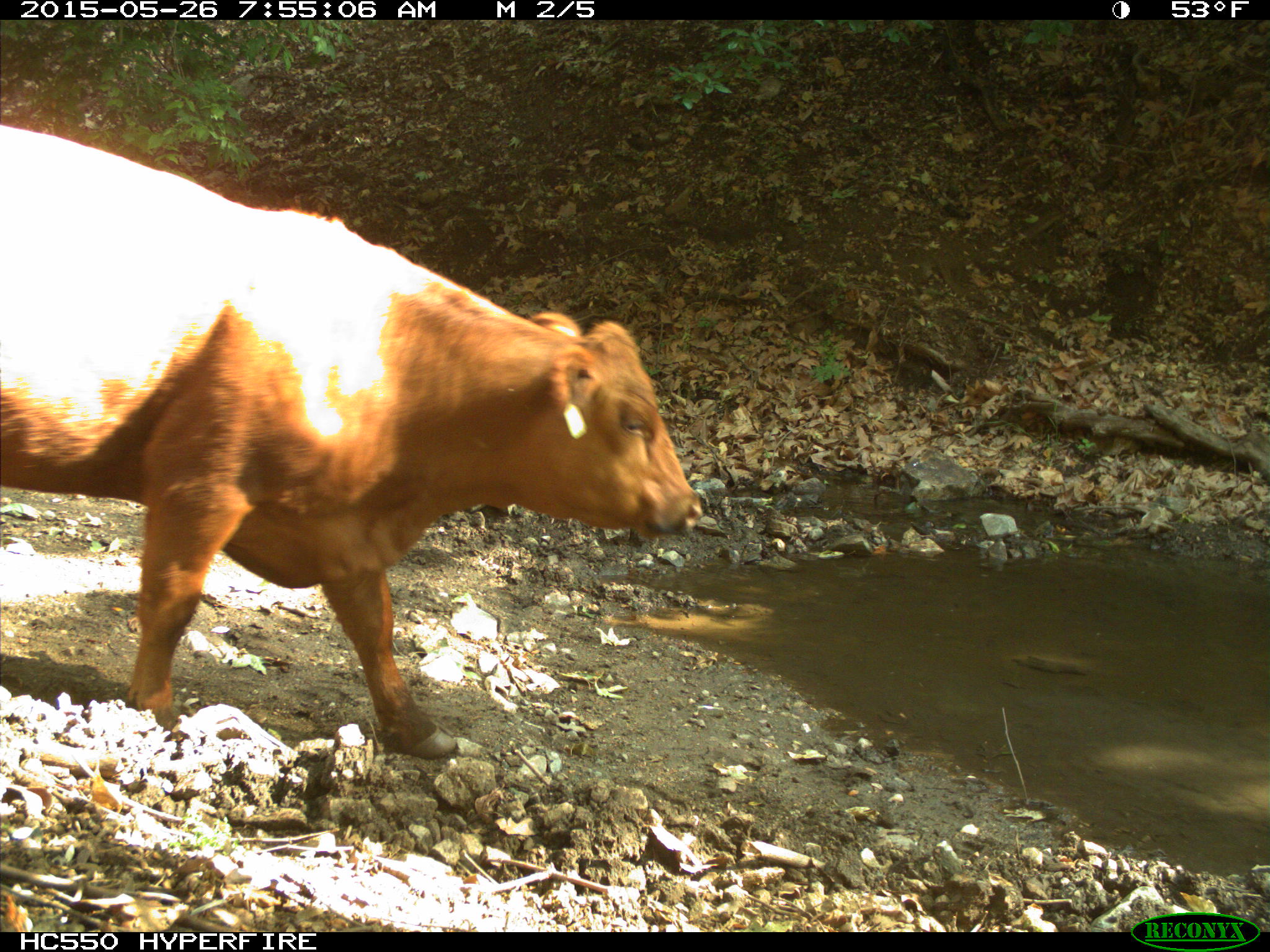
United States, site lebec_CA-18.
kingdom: Animalia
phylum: Chordata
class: Mammalia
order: Artiodactyla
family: Bovidae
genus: Bos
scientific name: Bos taurus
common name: domestic cow